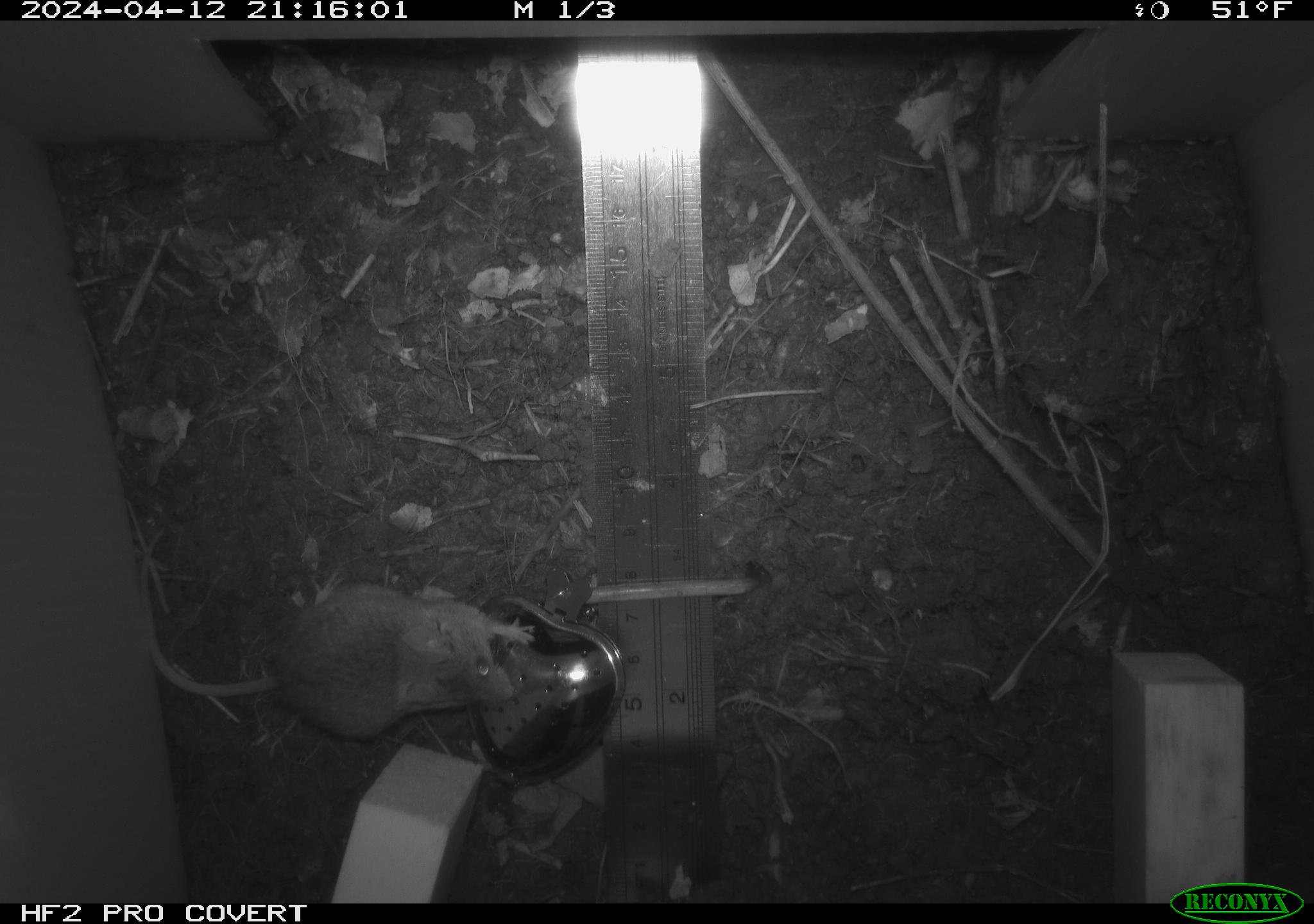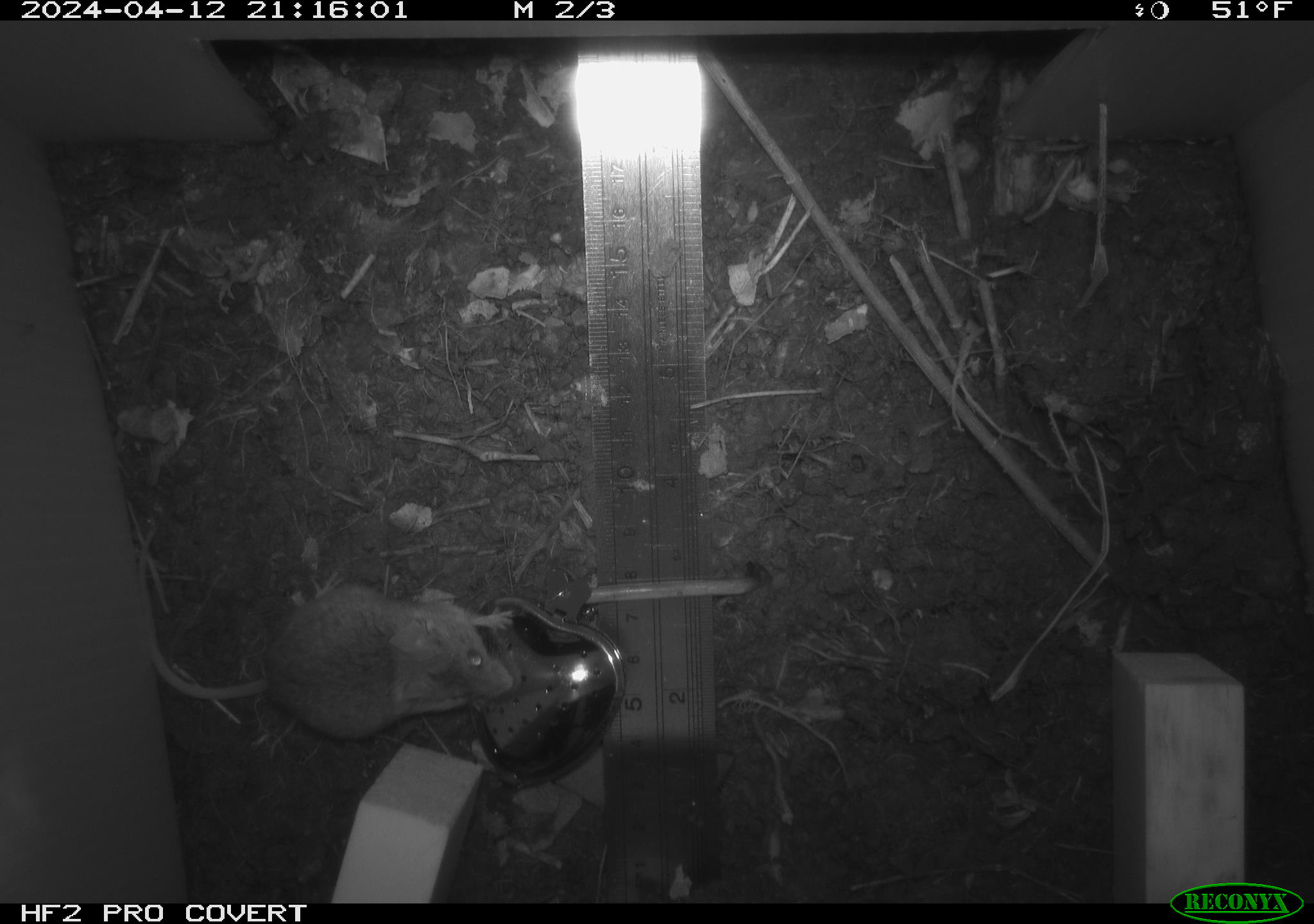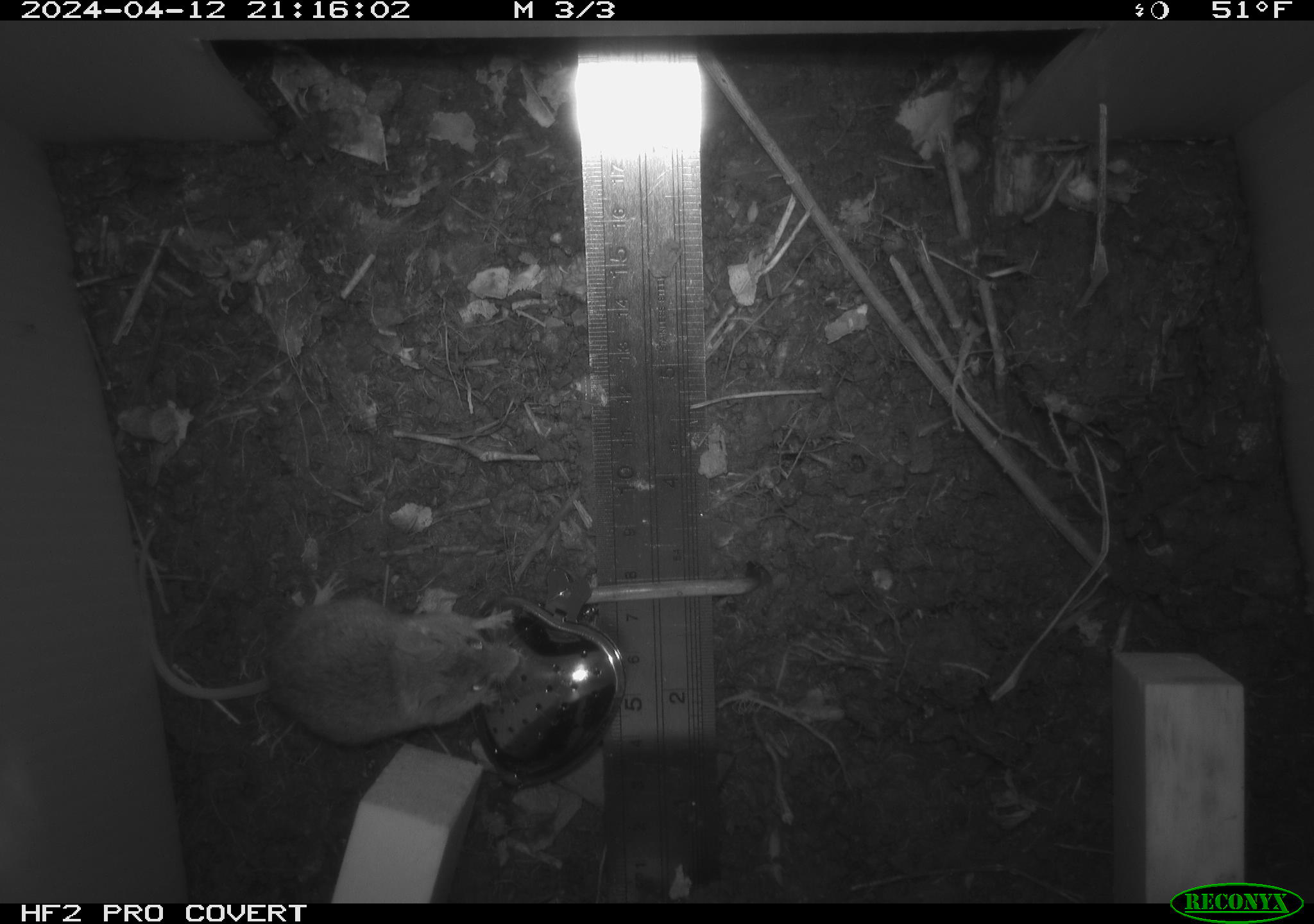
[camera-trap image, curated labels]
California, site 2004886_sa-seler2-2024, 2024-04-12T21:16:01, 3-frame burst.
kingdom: Animalia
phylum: Chordata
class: Mammalia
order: Rodentia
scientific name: Rodentia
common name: mouse species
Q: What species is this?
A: Mouse species (Rodentia).